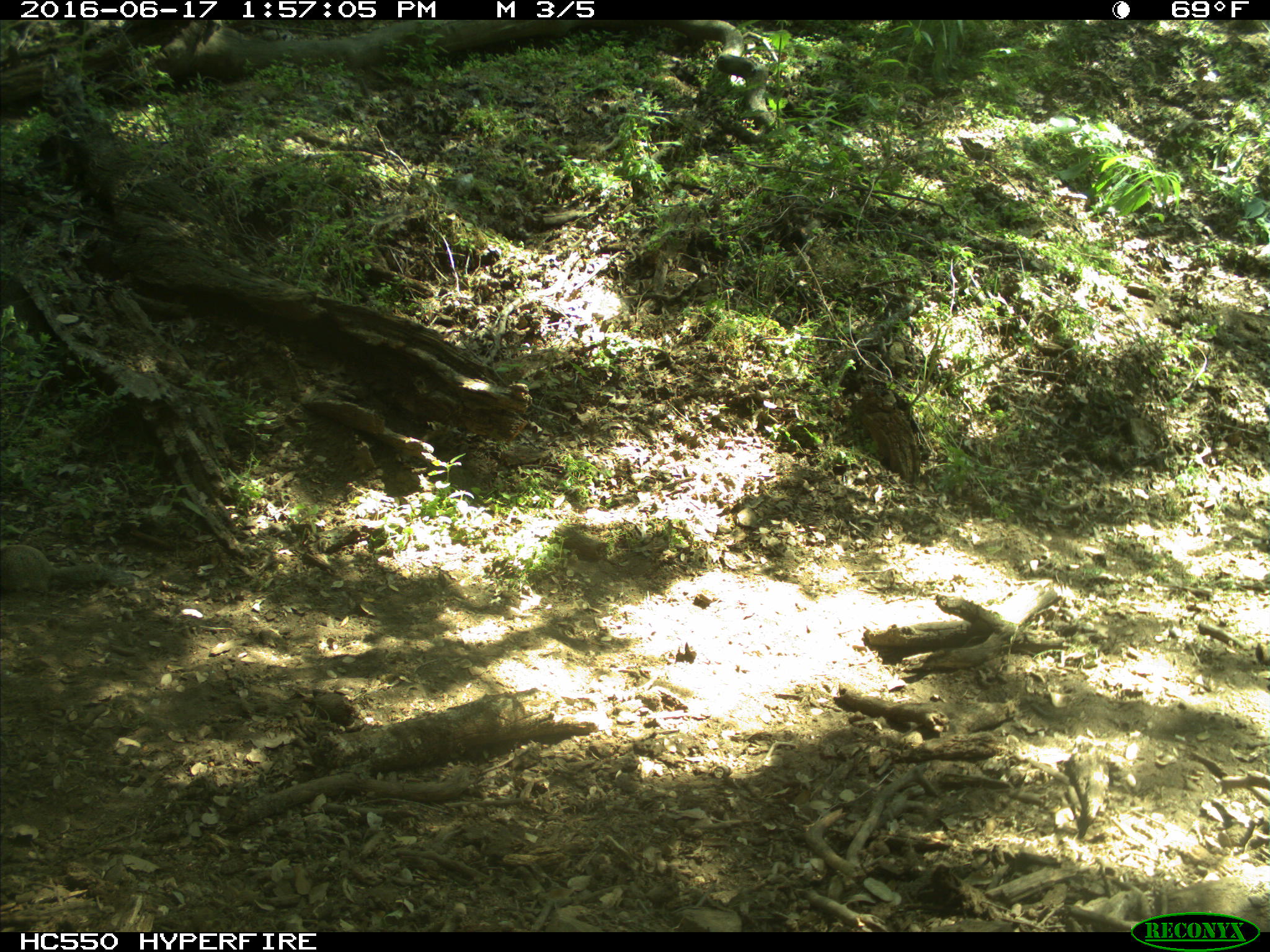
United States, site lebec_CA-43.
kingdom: Animalia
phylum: Chordata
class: Mammalia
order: Rodentia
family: Sciuridae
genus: Otospermophilus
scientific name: Otospermophilus beecheyi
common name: california ground squirrel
Otospermophilus beecheyi (california ground squirrel).